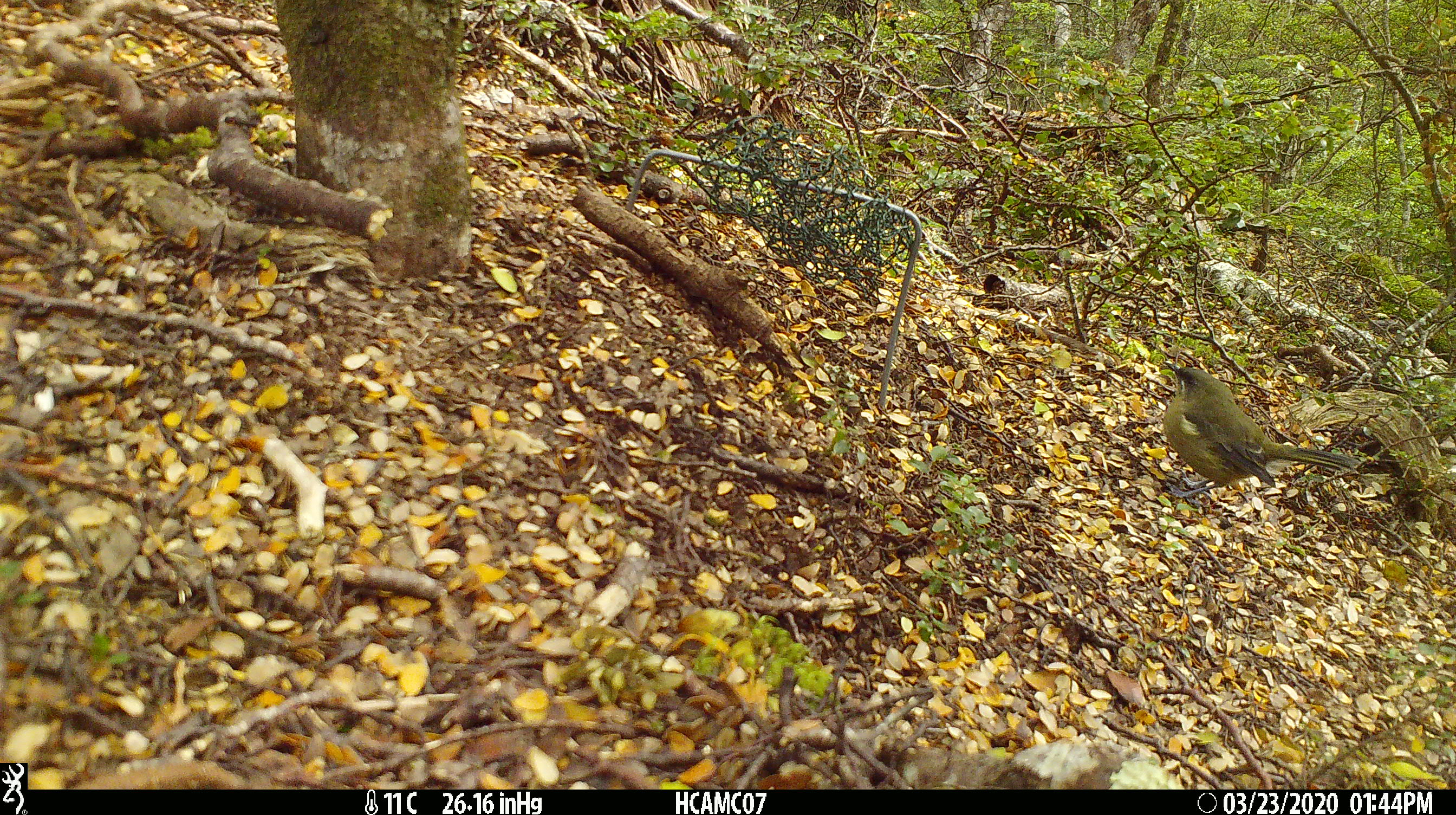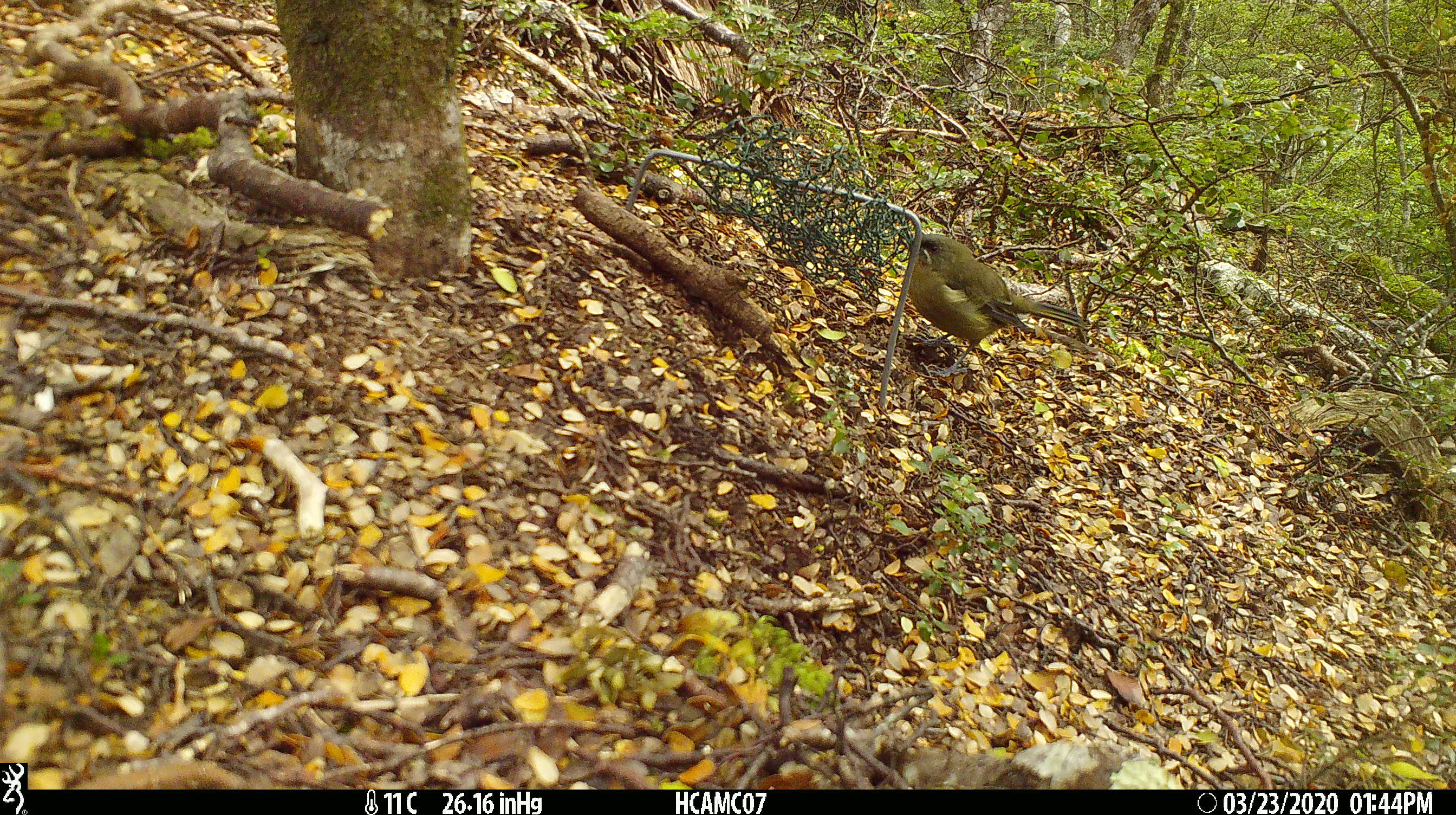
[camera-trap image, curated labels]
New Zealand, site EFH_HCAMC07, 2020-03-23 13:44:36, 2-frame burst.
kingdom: Animalia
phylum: Chordata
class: Aves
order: Passeriformes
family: Meliphagidae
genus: Anthornis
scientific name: Anthornis melanura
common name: new zealand bellbird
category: bellbird